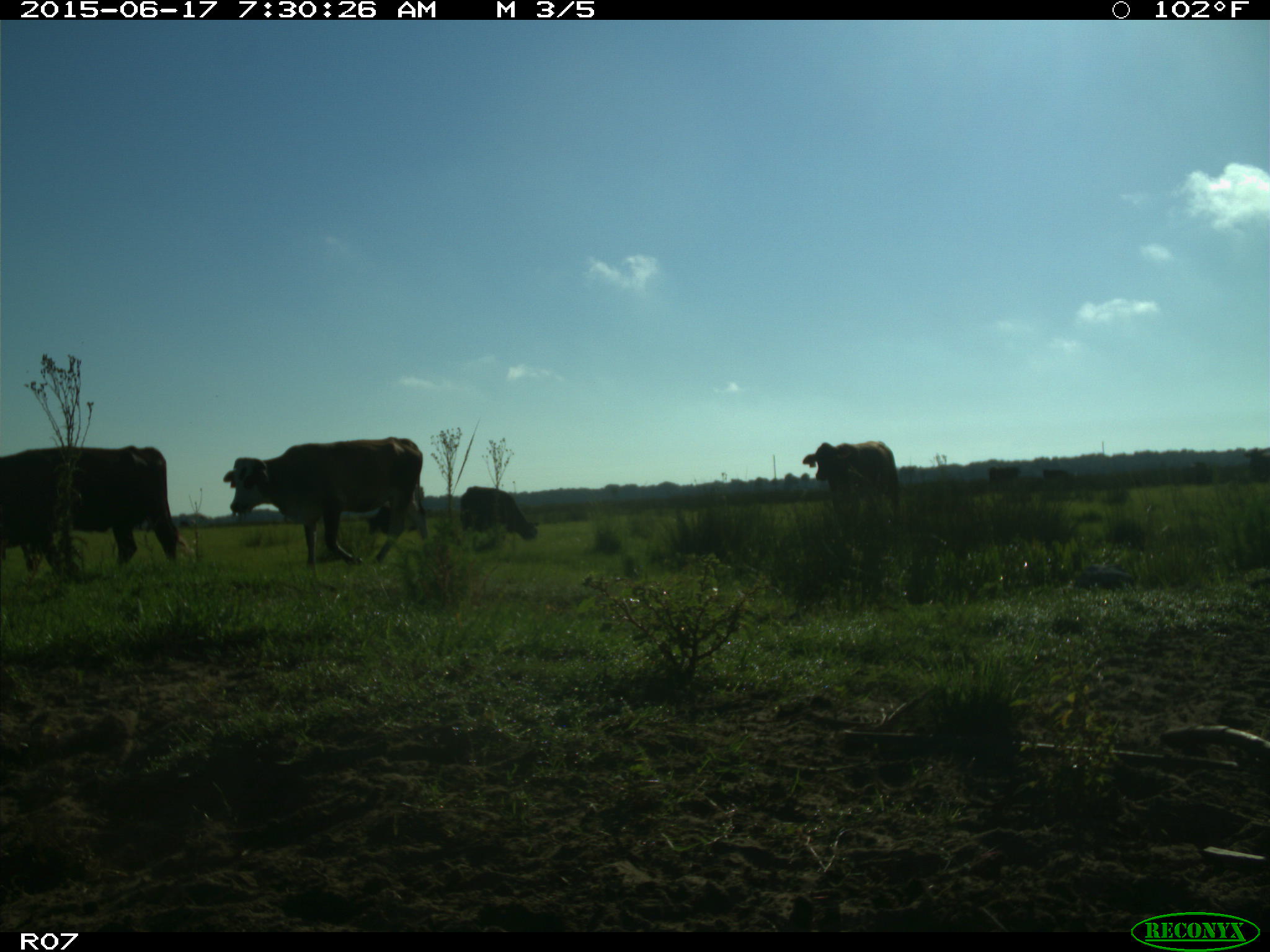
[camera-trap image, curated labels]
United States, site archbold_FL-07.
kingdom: Animalia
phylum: Chordata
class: Mammalia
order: Artiodactyla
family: Bovidae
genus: Bos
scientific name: Bos taurus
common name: domestic cow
Bos taurus (domestic cow).